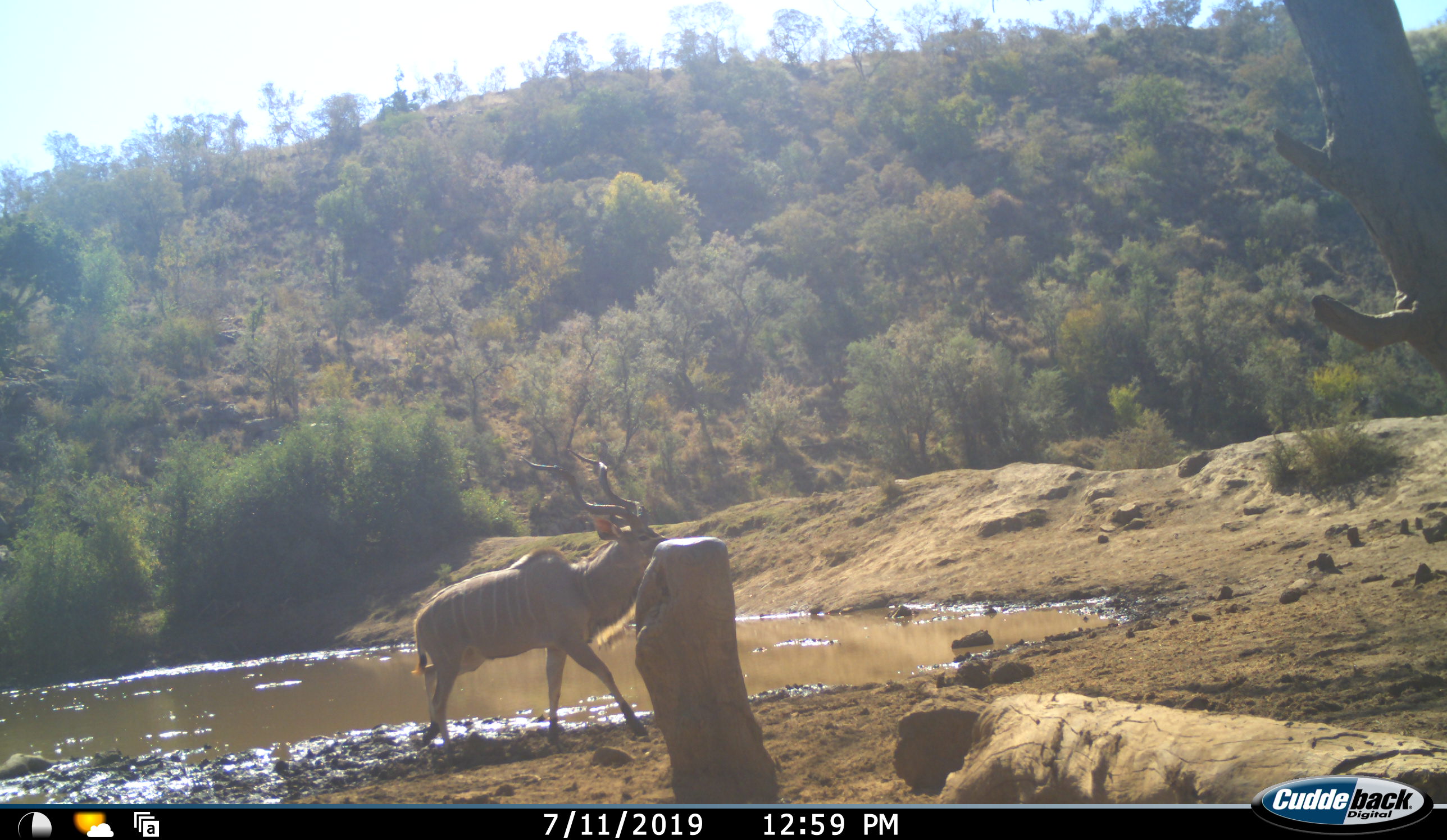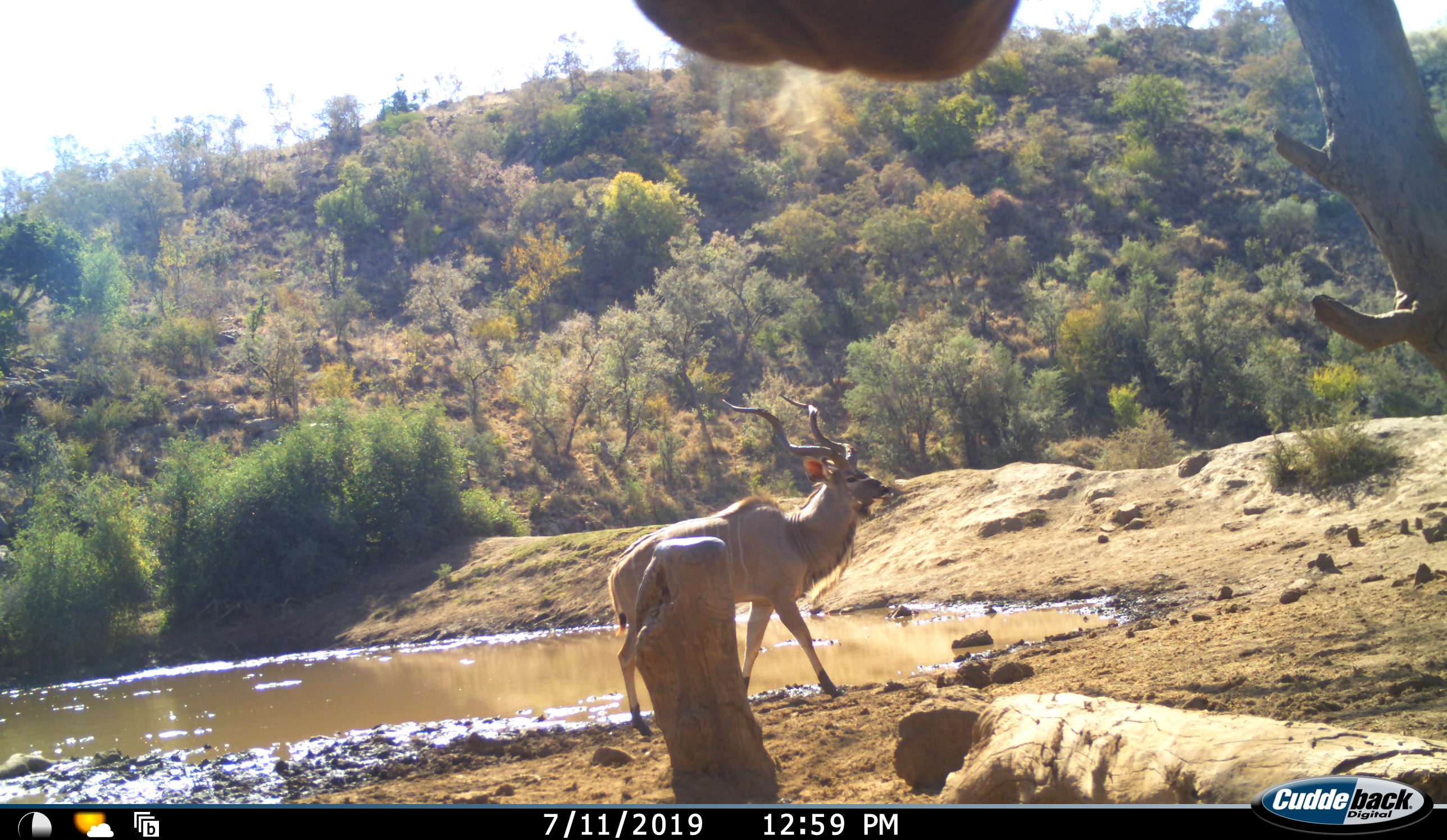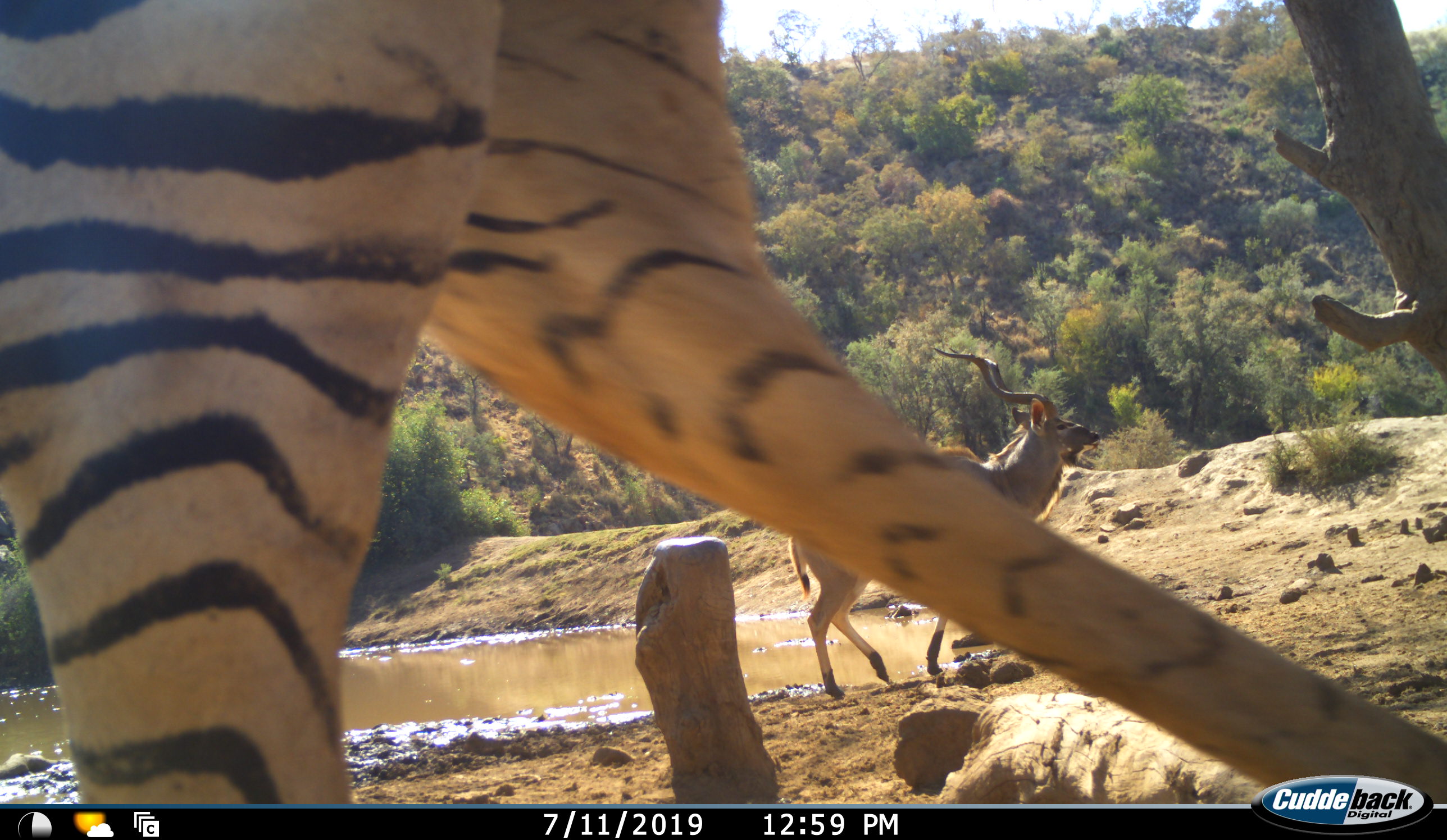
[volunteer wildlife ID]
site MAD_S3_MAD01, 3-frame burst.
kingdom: Animalia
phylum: Chordata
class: Mammalia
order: Artiodactyla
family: Bovidae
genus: Tragelaphus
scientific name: Tragelaphus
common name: kudu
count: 1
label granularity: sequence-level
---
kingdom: Animalia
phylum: Chordata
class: Mammalia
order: Perissodactyla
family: Equidae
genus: Equus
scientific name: Equus quagga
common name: plains zebra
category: zebraplains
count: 1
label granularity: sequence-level